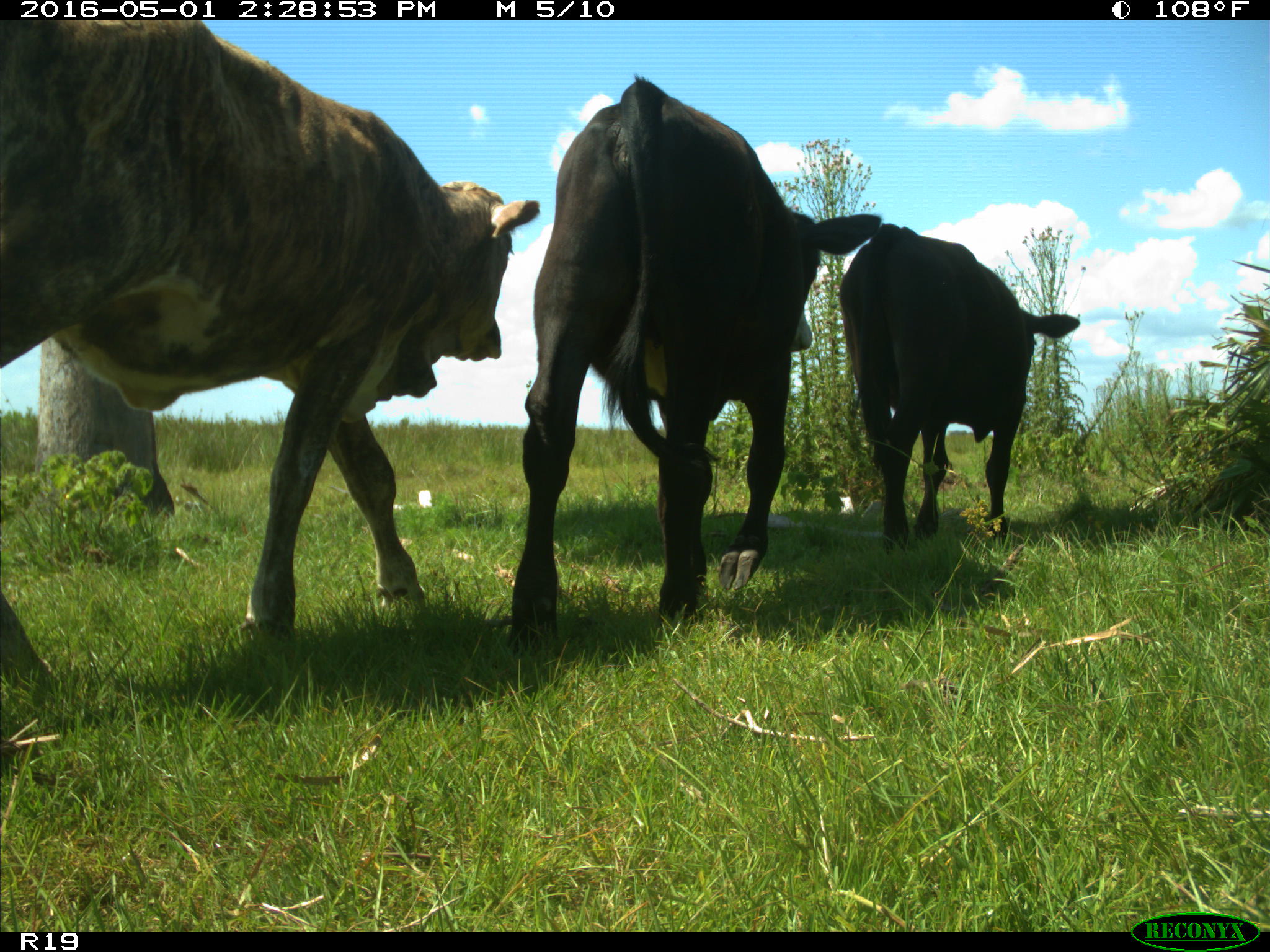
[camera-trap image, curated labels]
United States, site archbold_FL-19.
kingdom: Animalia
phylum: Chordata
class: Mammalia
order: Artiodactyla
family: Bovidae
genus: Bos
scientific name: Bos taurus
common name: domestic cow